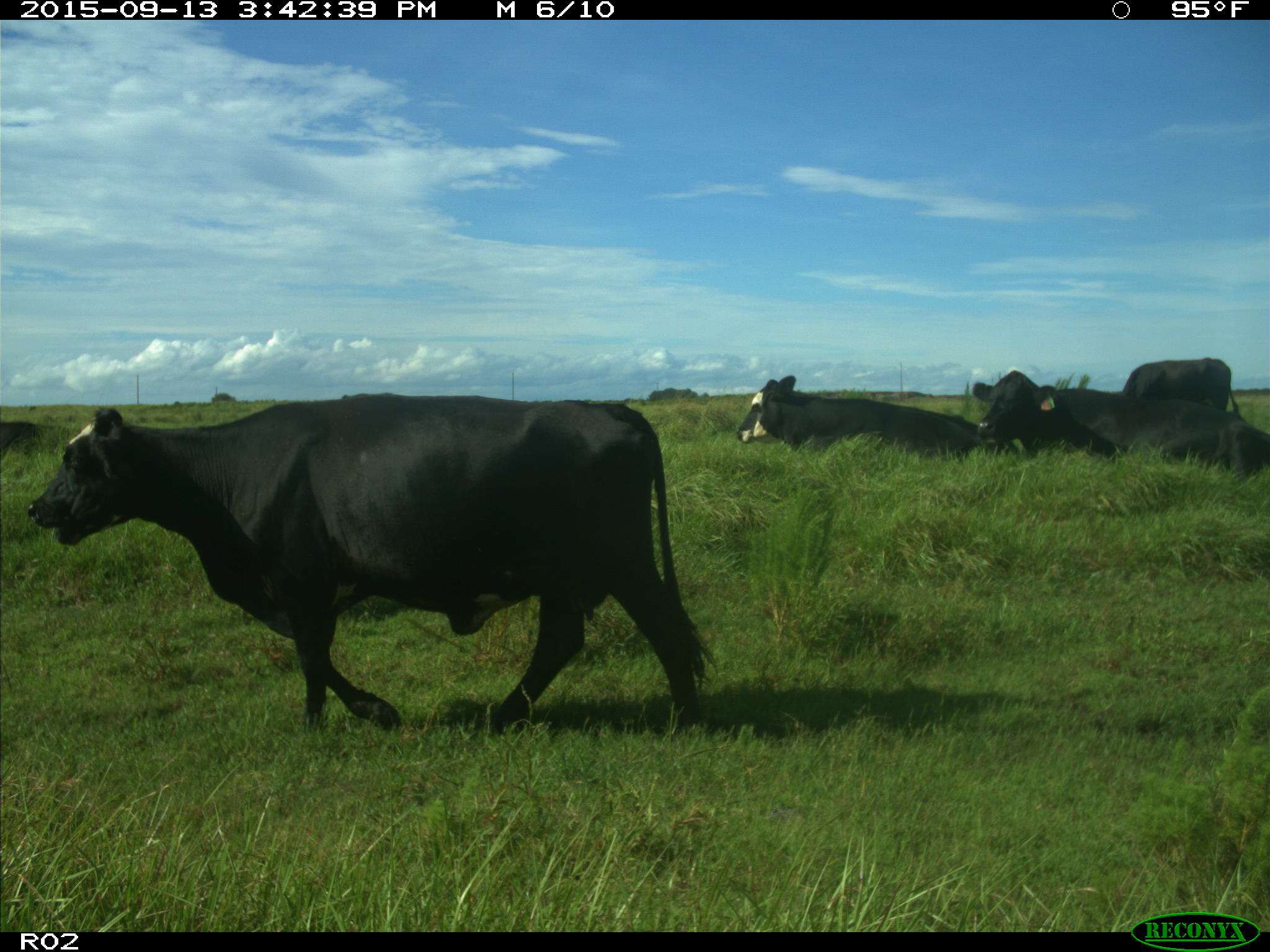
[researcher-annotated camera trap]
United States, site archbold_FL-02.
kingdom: Animalia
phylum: Chordata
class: Mammalia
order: Artiodactyla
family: Bovidae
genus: Bos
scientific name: Bos taurus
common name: domestic cow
Bos taurus (domestic cow).